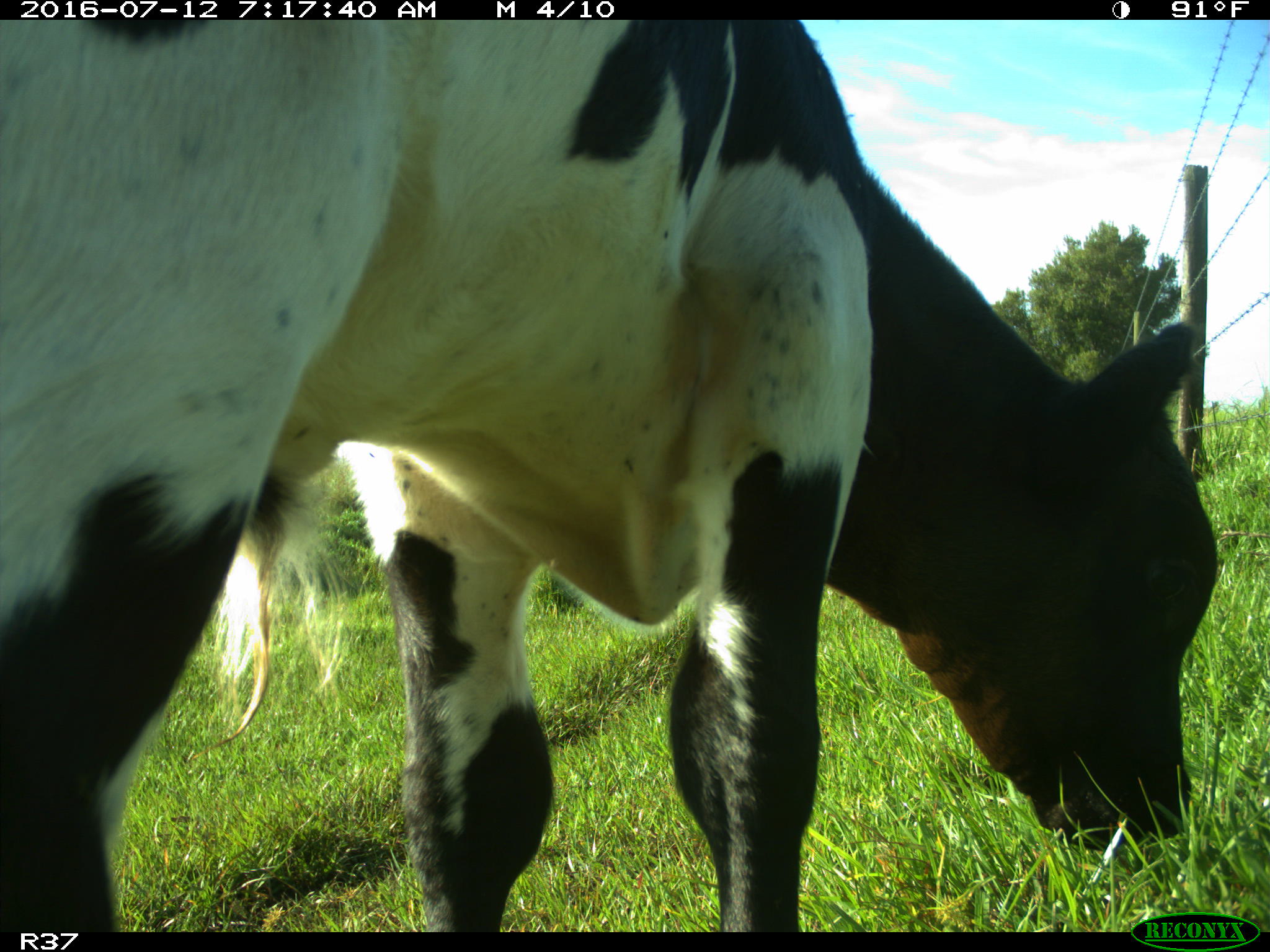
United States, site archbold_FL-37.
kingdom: Animalia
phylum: Chordata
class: Mammalia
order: Artiodactyla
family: Bovidae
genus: Bos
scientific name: Bos taurus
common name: domestic cow